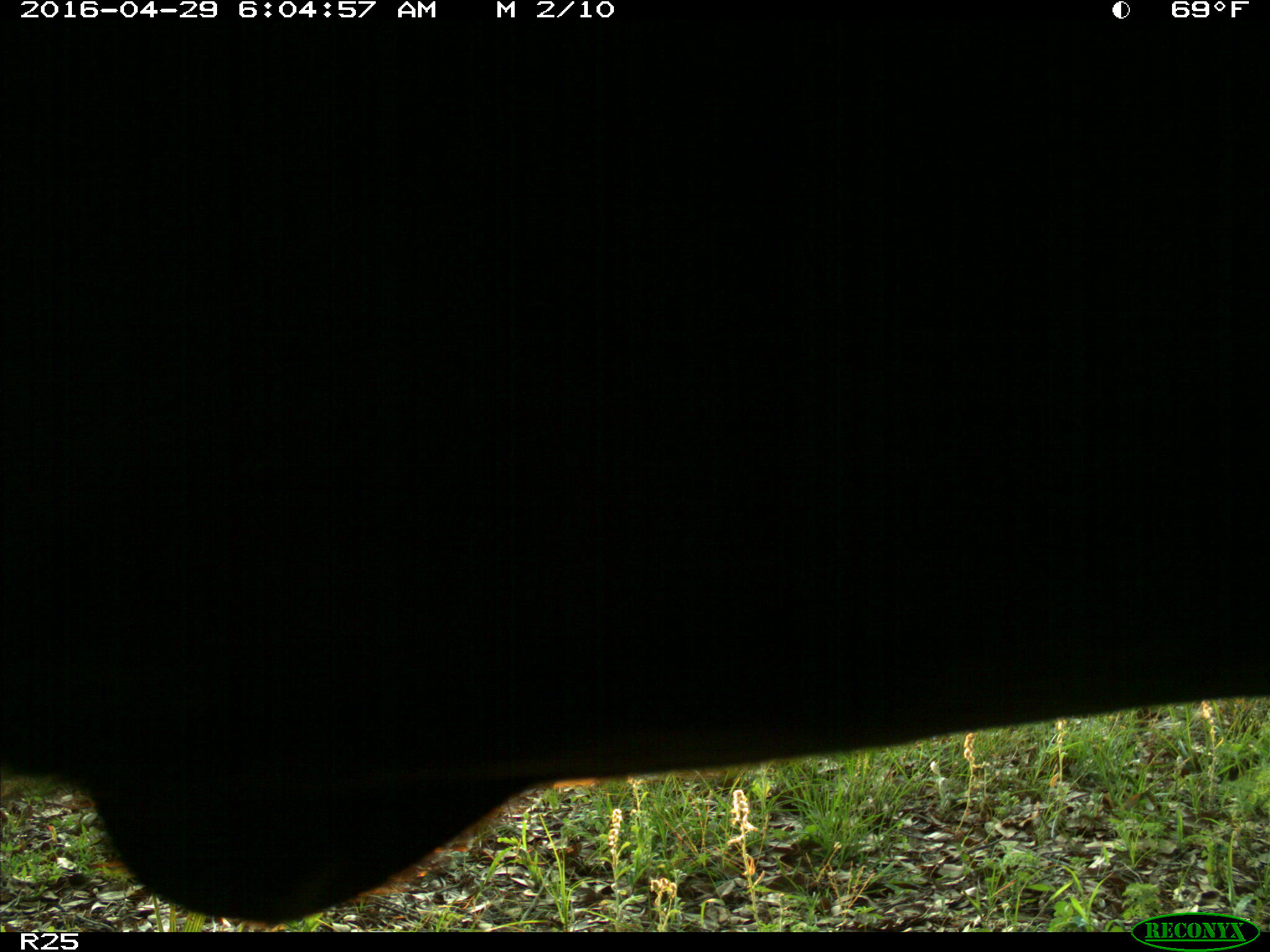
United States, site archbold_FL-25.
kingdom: Animalia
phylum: Chordata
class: Mammalia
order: Artiodactyla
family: Bovidae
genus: Bos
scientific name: Bos taurus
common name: domestic cow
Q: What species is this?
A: Bos taurus (domestic cow).